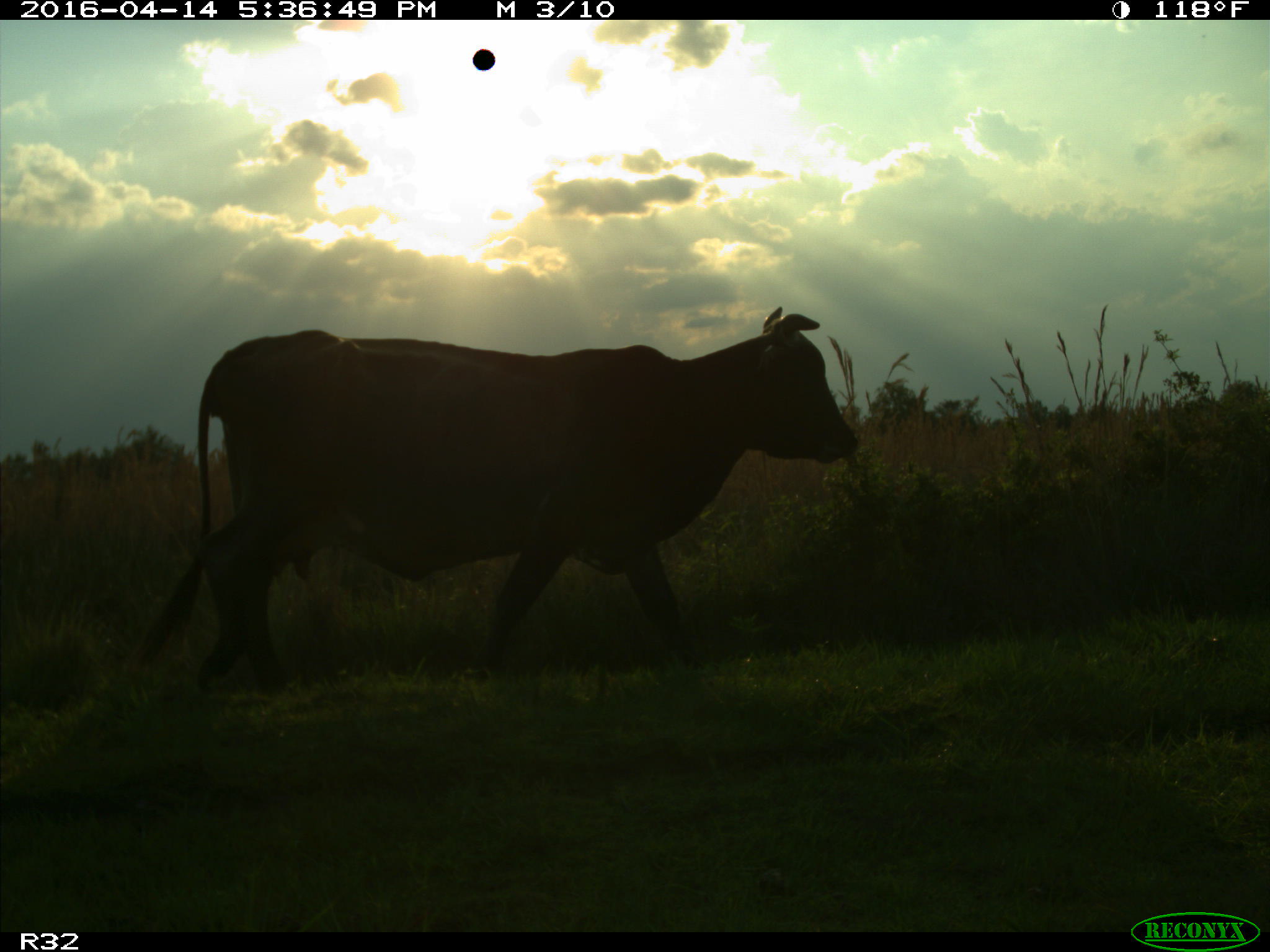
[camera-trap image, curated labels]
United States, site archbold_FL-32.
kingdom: Animalia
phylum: Chordata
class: Mammalia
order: Artiodactyla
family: Bovidae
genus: Bos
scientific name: Bos taurus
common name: domestic cow